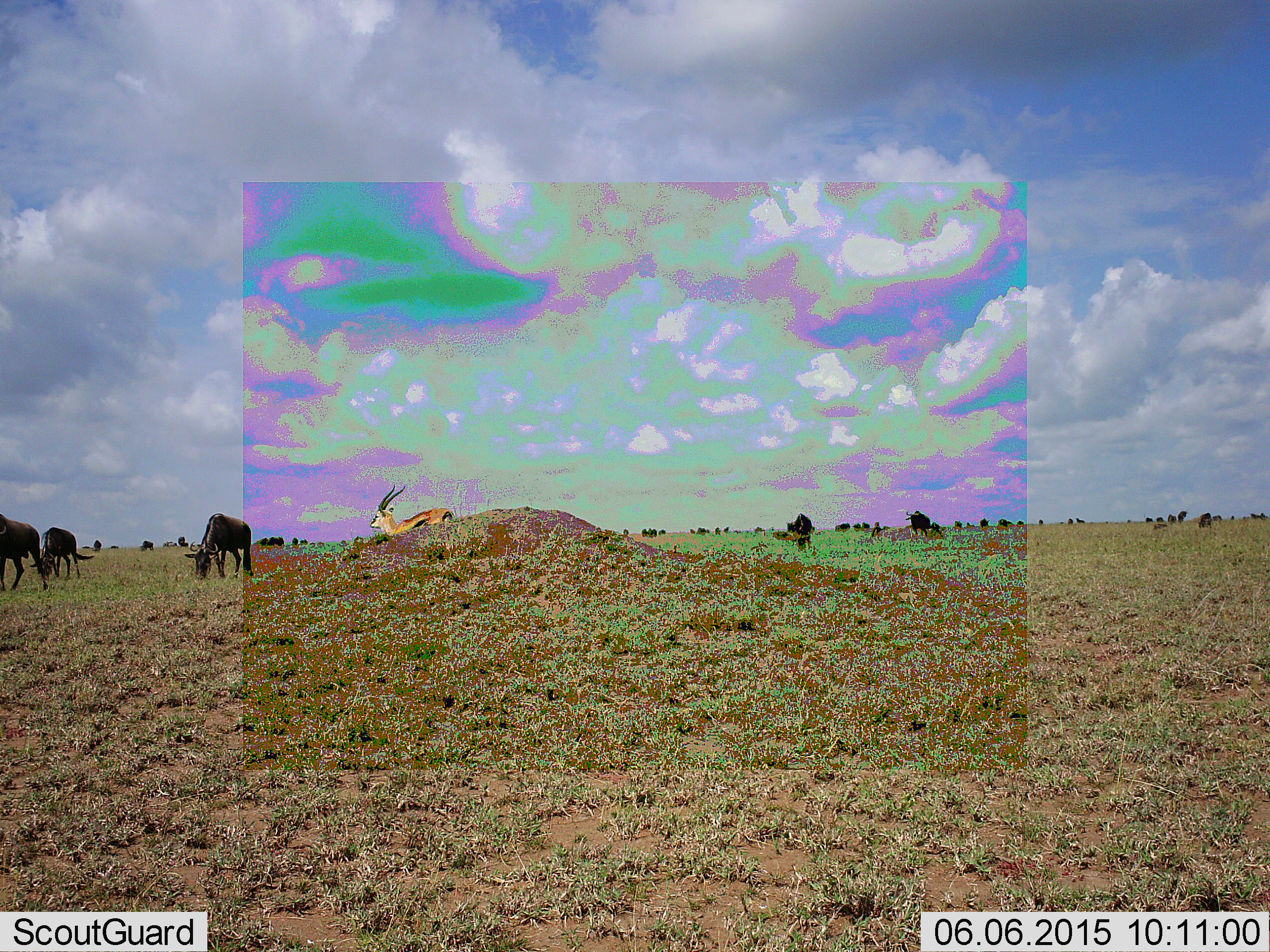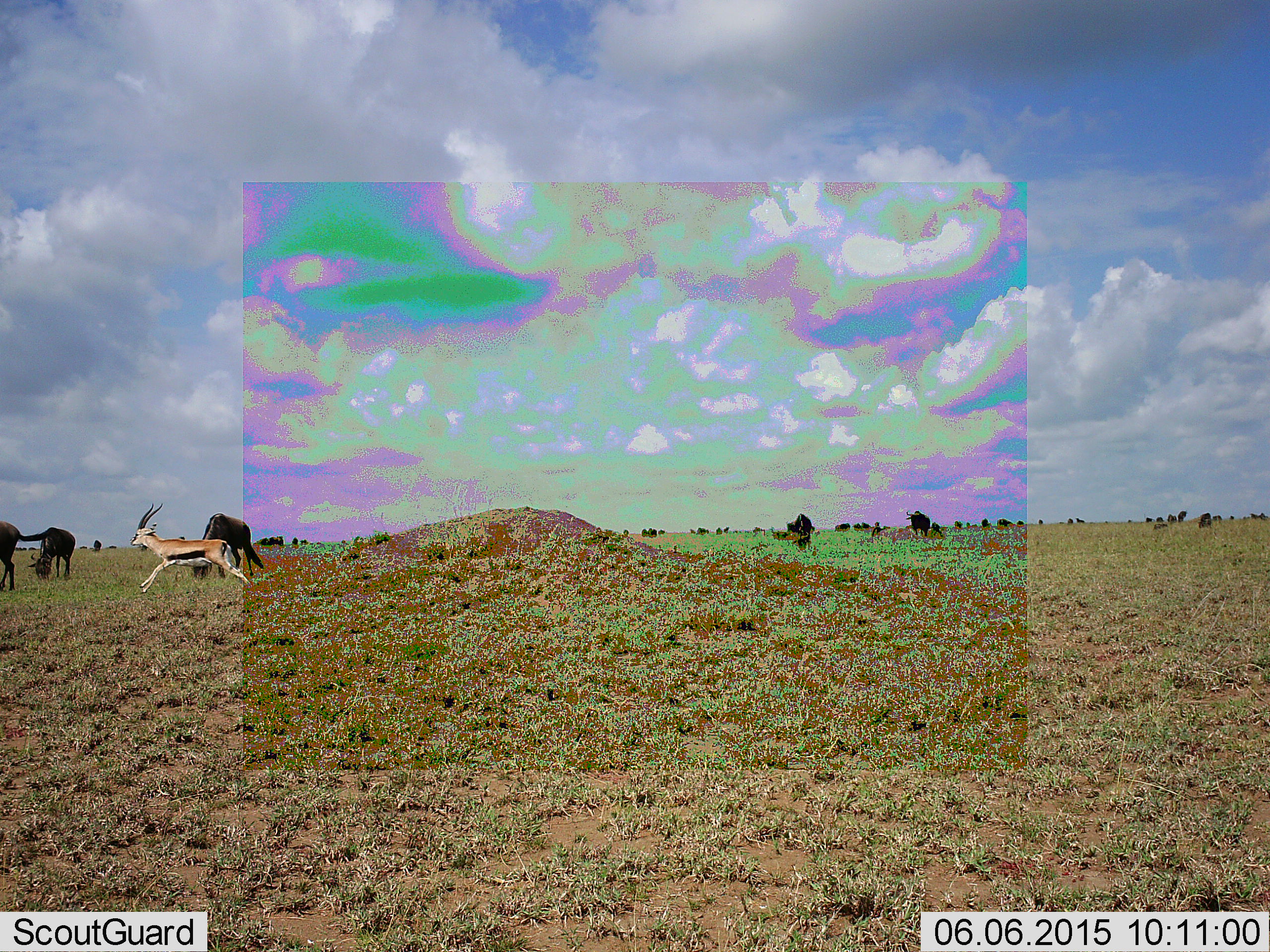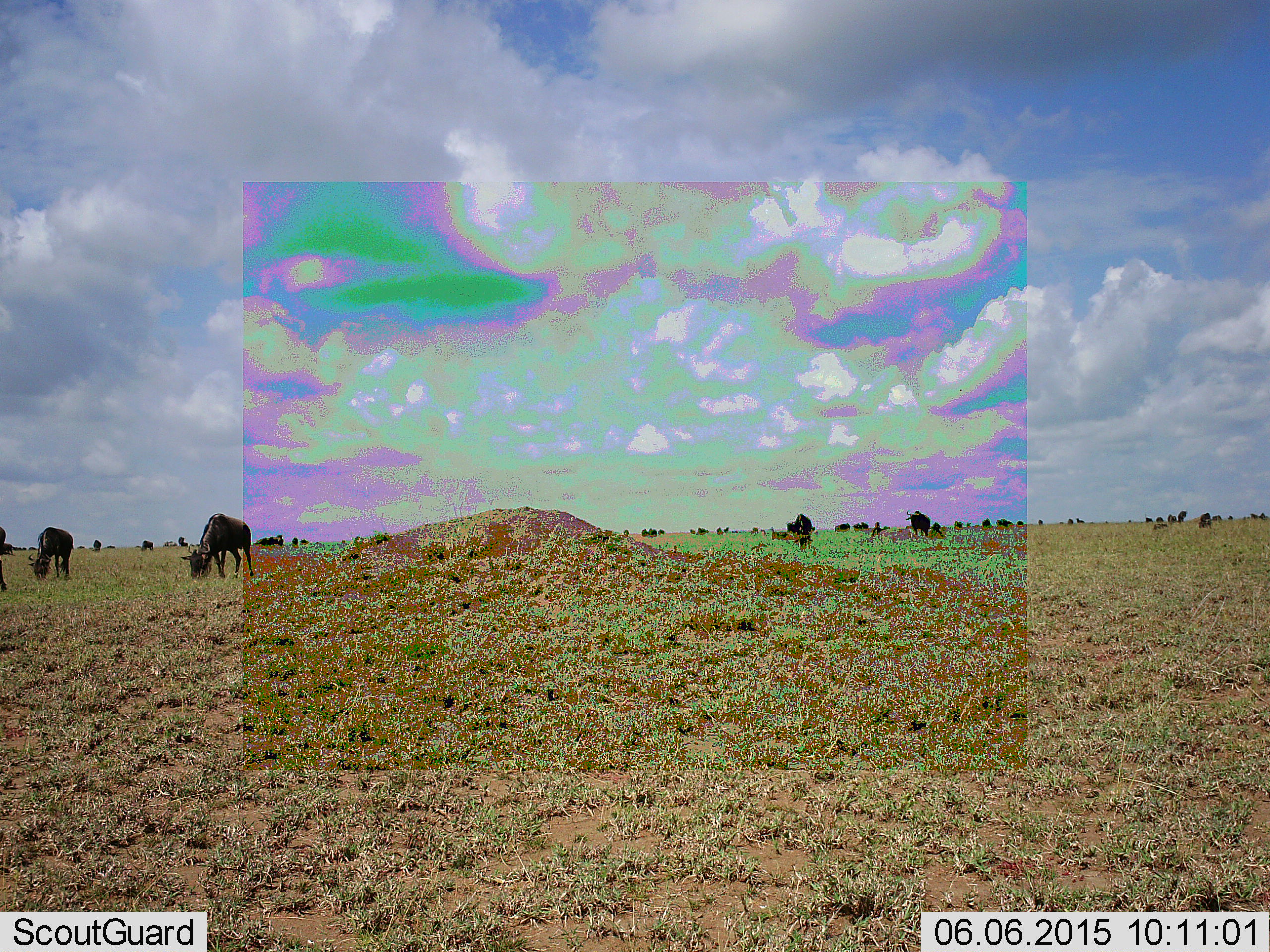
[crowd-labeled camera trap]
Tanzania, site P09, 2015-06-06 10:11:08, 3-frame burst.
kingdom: Animalia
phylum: Chordata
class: Mammalia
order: Artiodactyla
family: Bovidae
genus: Eudorcas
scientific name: Eudorcas thomsonii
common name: thomson's gazelle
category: gazellethomsons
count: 1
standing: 0%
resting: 0%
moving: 100%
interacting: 0%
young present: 0%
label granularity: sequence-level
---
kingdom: Animalia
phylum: Chordata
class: Mammalia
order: Artiodactyla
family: Bovidae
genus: Connochaetes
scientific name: Connochaetes taurinus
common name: blue wildebeest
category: wildebeest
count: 11-50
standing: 20%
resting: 20%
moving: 20%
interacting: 0%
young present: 0%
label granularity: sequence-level